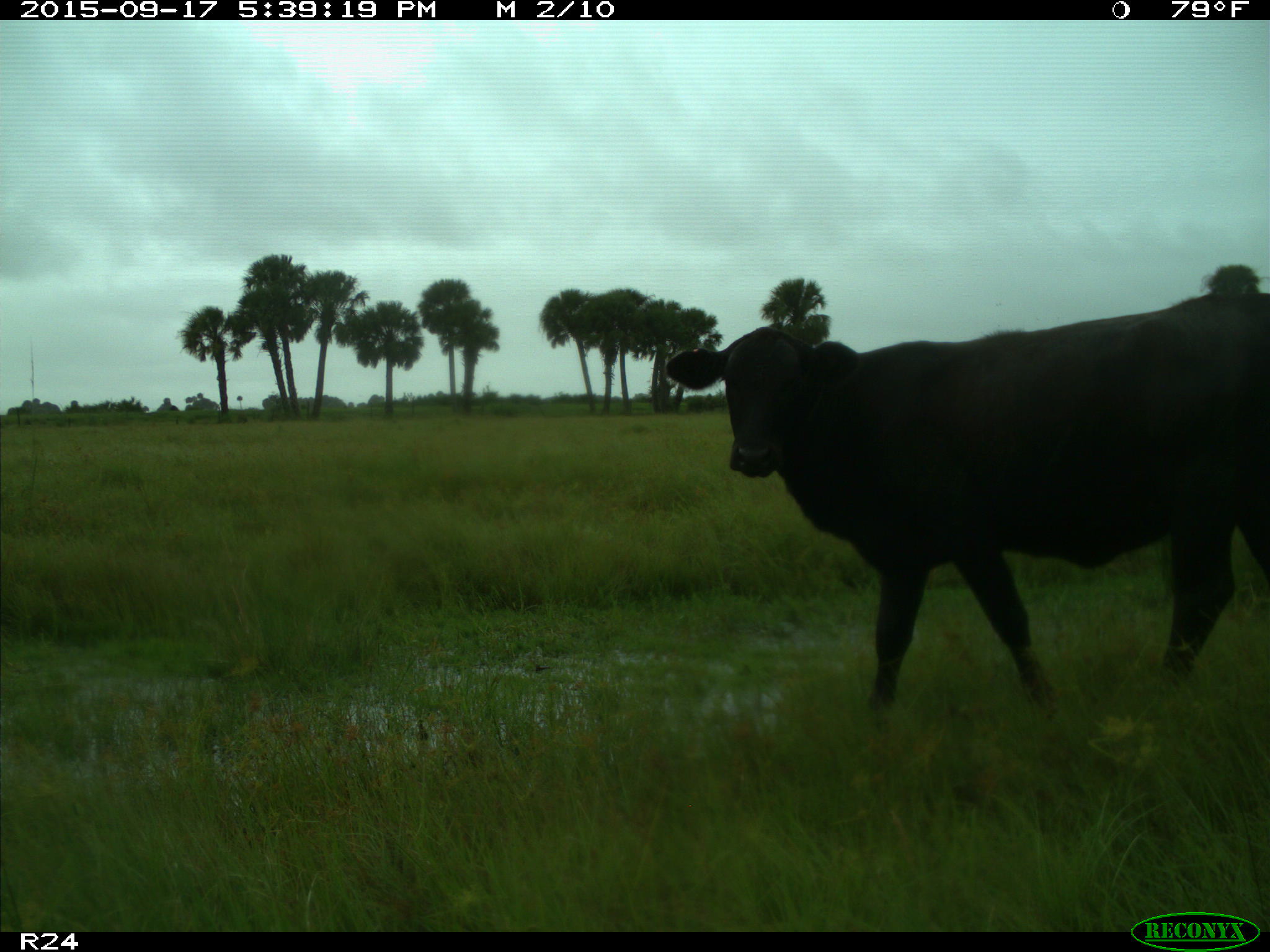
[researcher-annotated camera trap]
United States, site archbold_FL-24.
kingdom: Animalia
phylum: Chordata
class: Mammalia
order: Artiodactyla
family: Bovidae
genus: Bos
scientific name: Bos taurus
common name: domestic cow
Bos taurus (domestic cow).